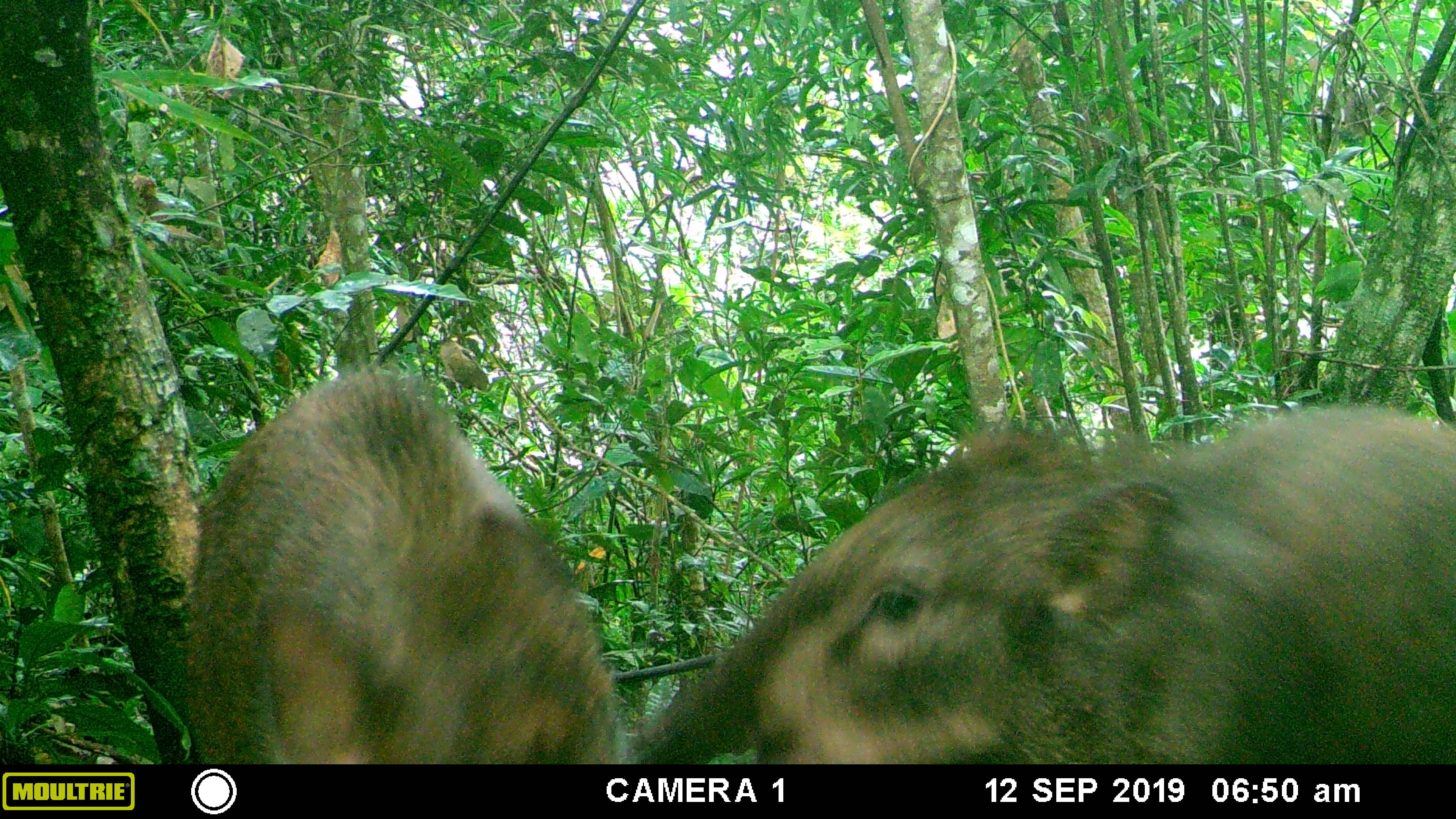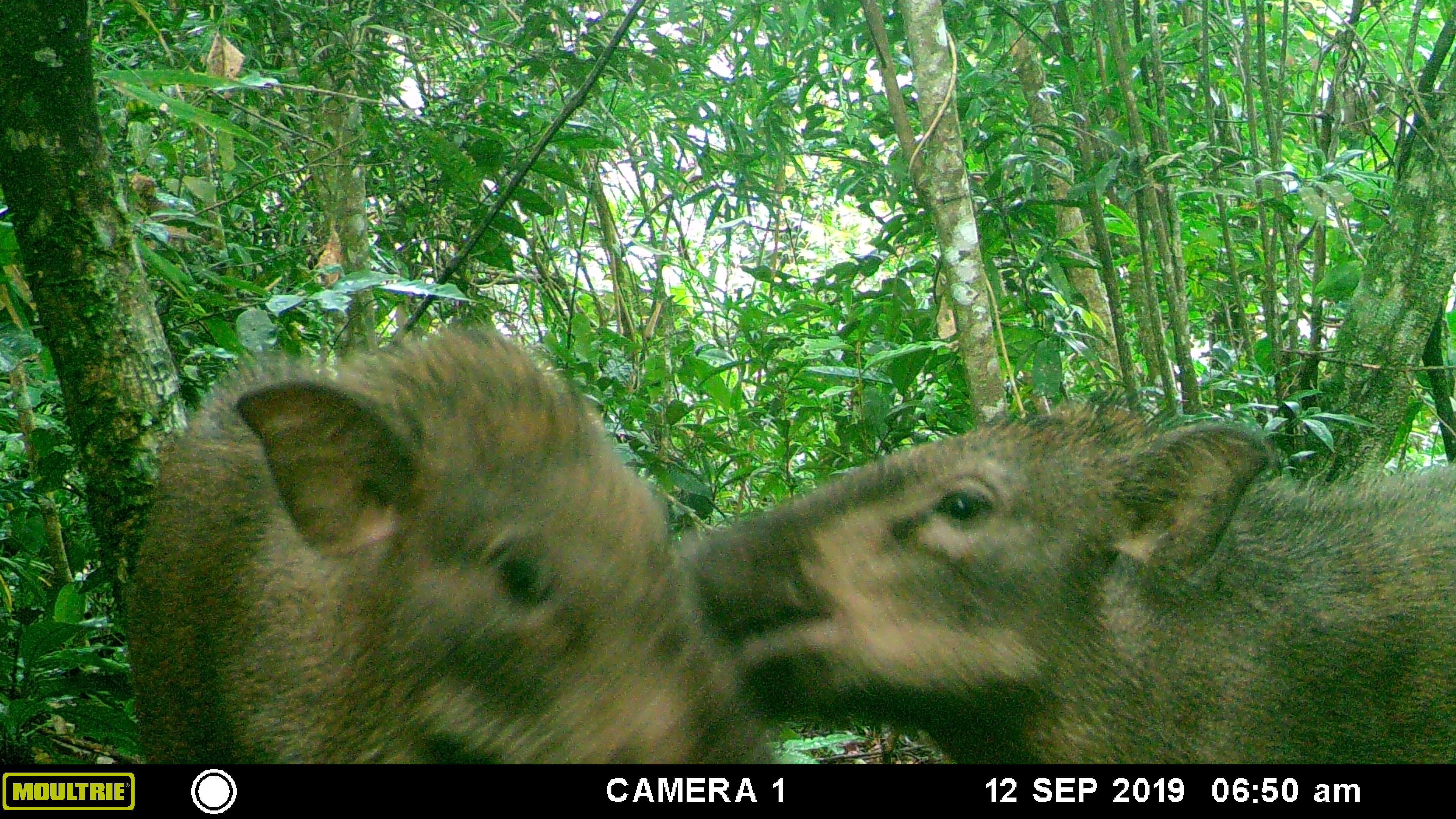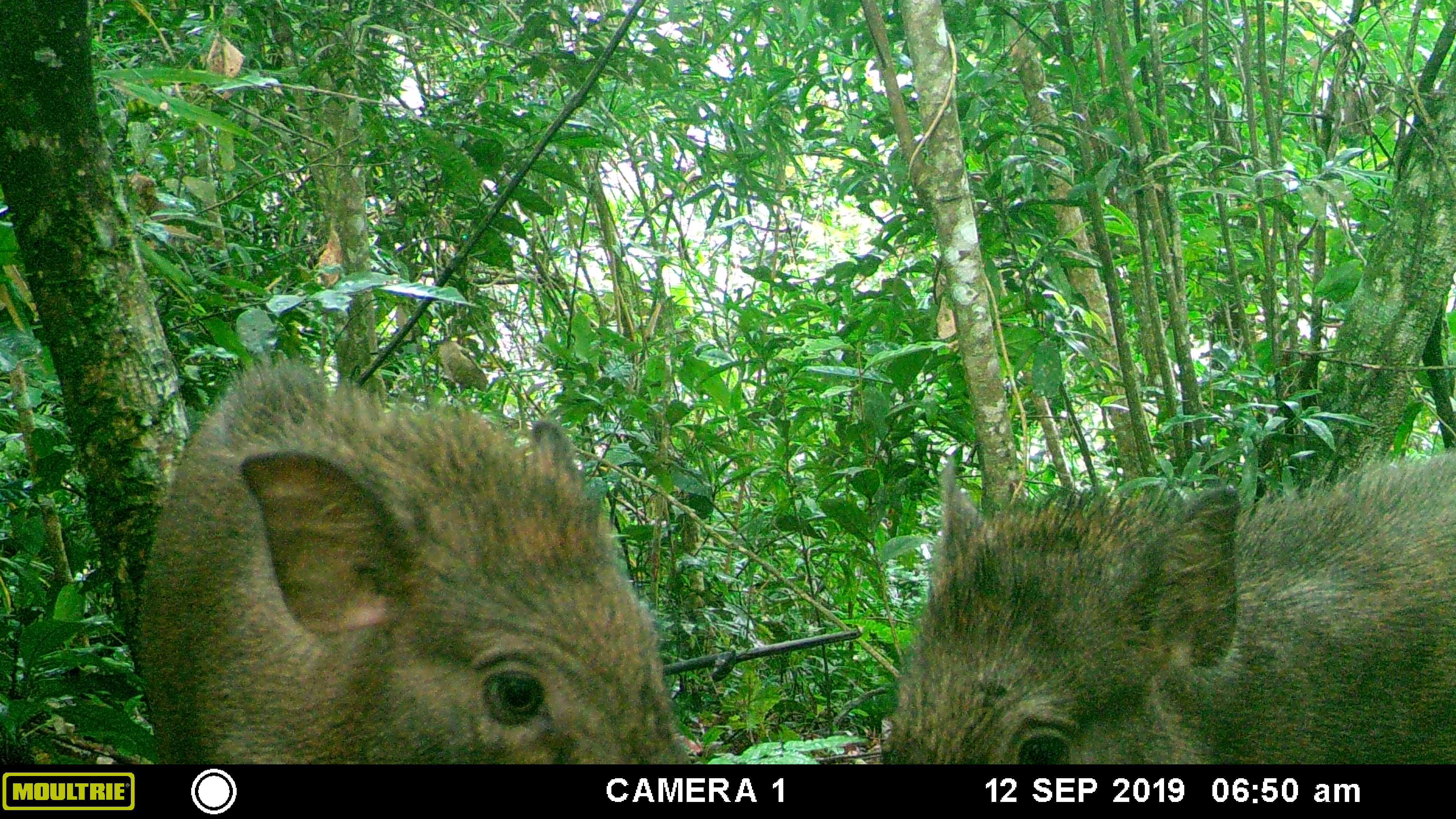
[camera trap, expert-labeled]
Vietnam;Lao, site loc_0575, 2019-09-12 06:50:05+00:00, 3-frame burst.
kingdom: Animalia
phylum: Chordata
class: Mammalia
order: Artiodactyla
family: Suidae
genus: Sus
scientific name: Sus scrofa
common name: eurasian wild pig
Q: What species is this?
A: Eurasian wild pig (Sus scrofa).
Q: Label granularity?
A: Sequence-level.